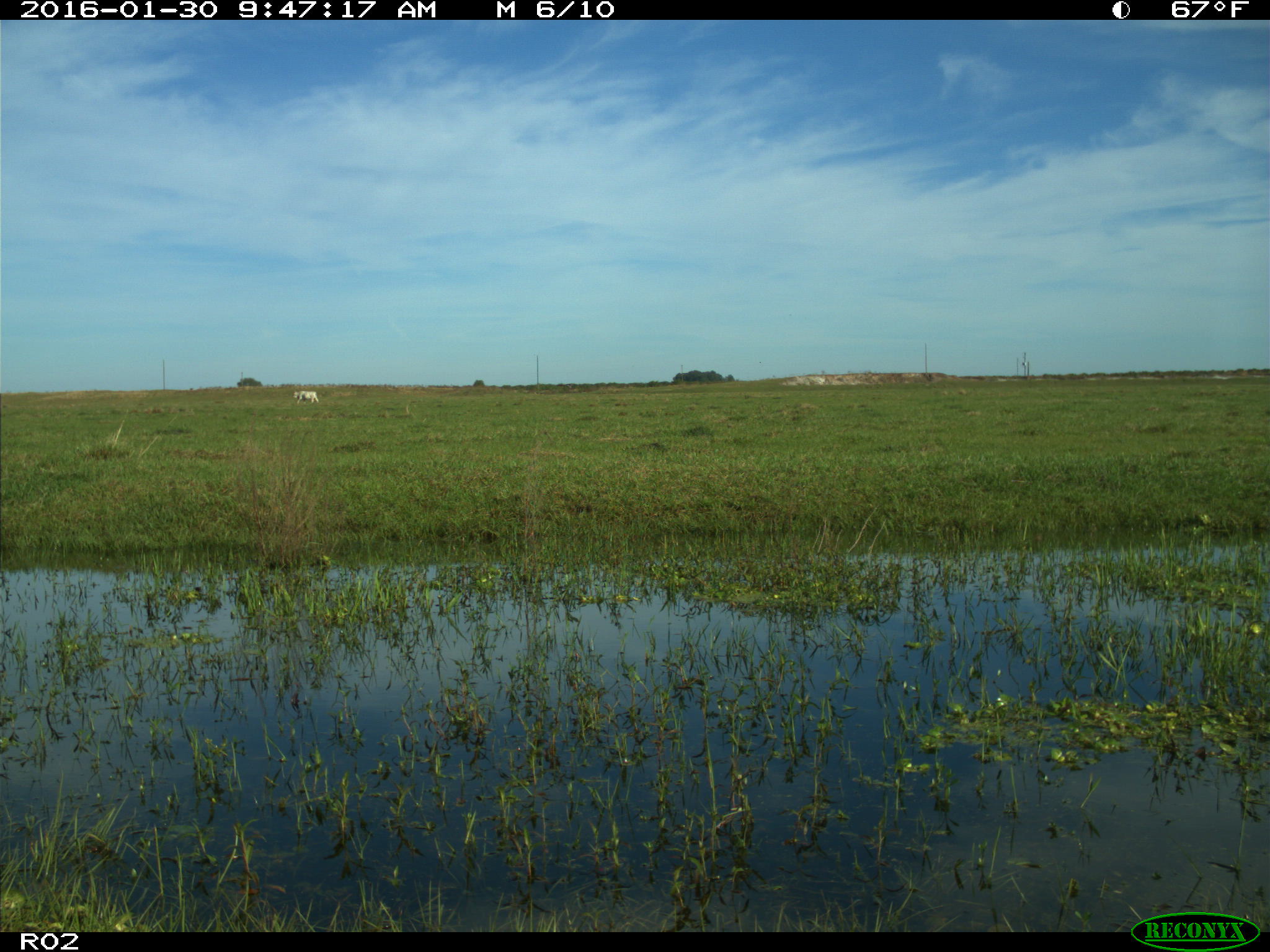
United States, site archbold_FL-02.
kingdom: Animalia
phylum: Chordata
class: Mammalia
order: Artiodactyla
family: Bovidae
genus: Bos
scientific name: Bos taurus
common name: domestic cow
Bos taurus (domestic cow).